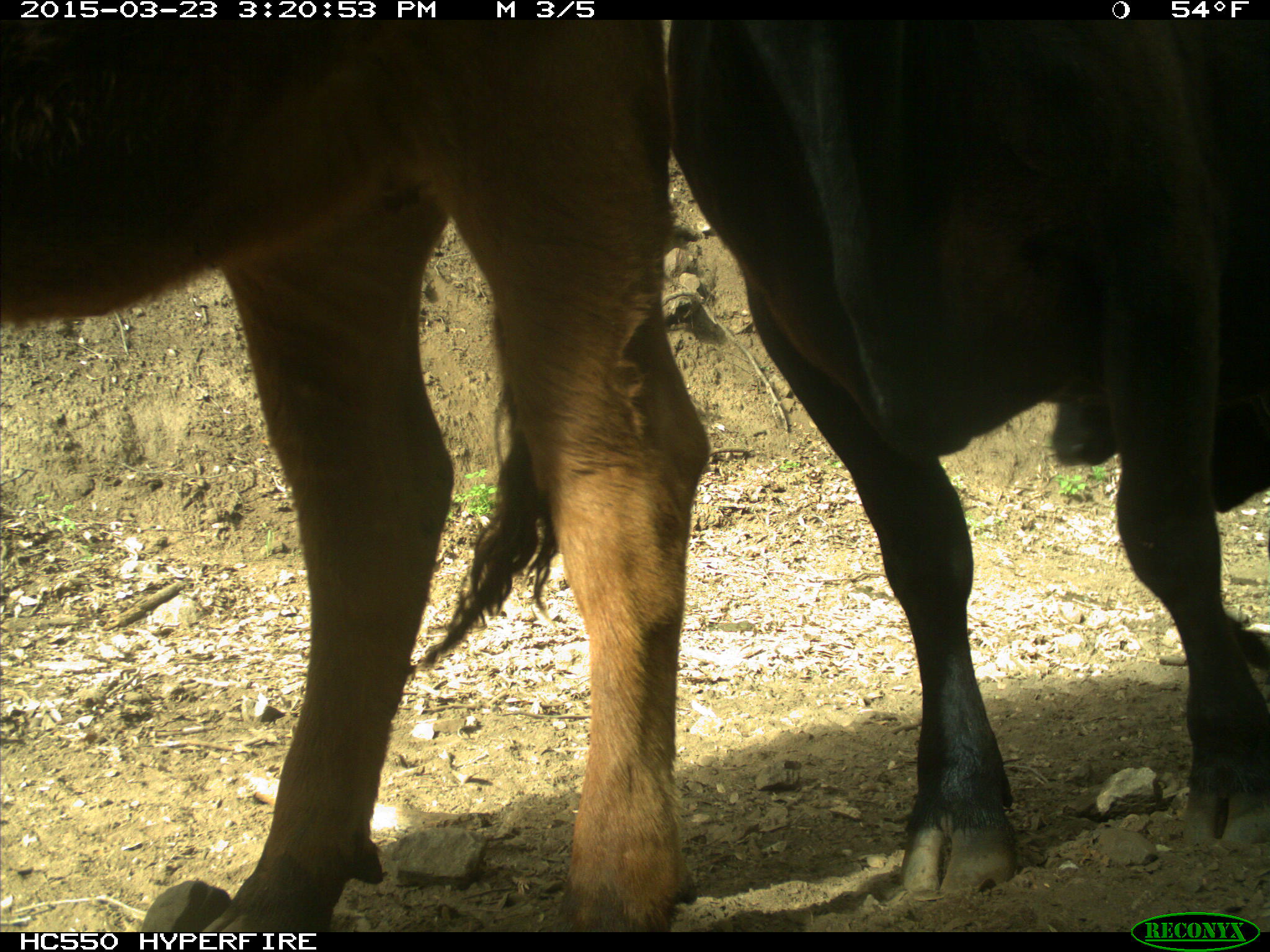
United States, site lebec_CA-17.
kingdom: Animalia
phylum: Chordata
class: Mammalia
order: Artiodactyla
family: Bovidae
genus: Bos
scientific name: Bos taurus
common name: domestic cow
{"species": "Bos taurus (domestic cow)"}